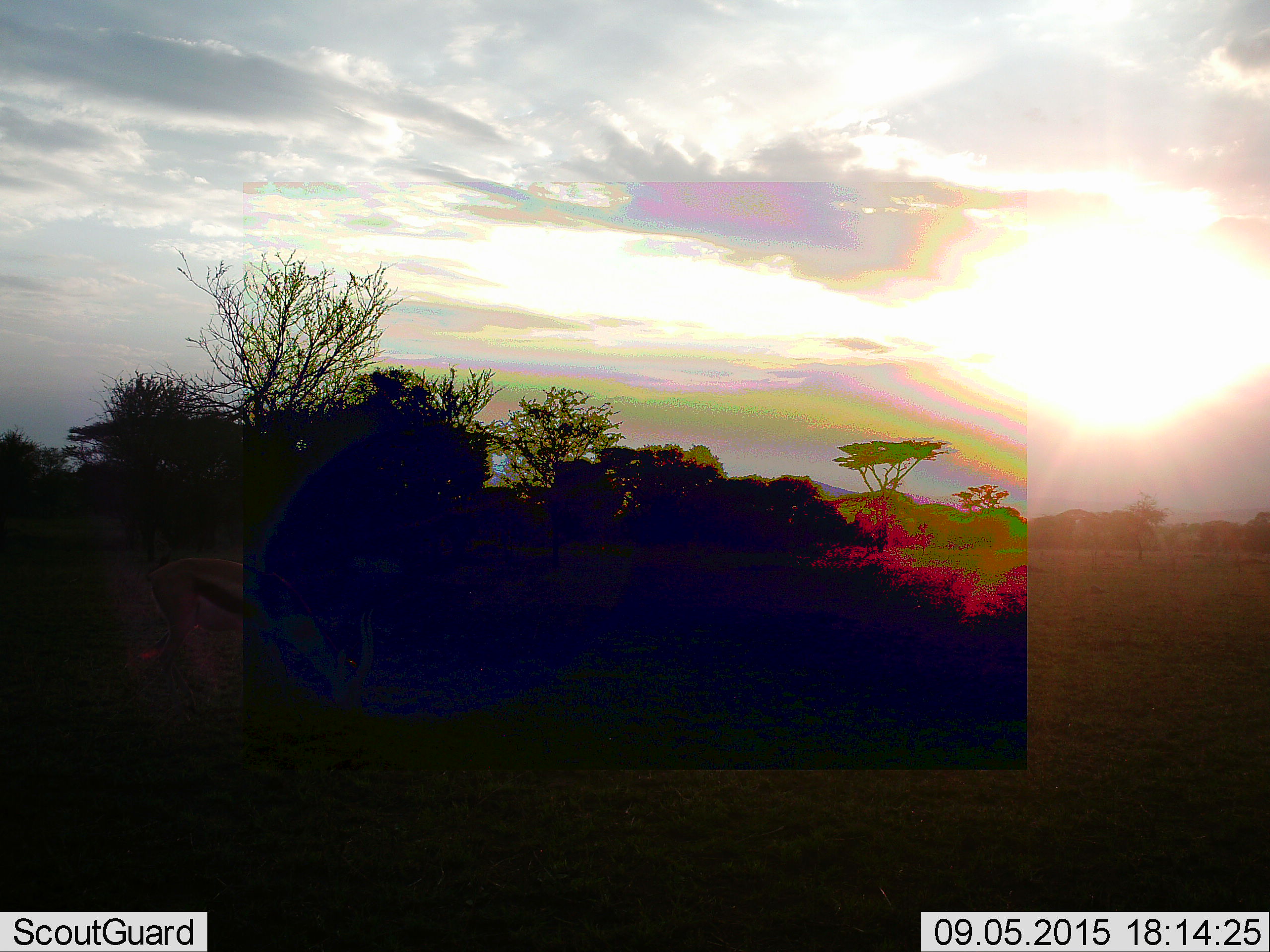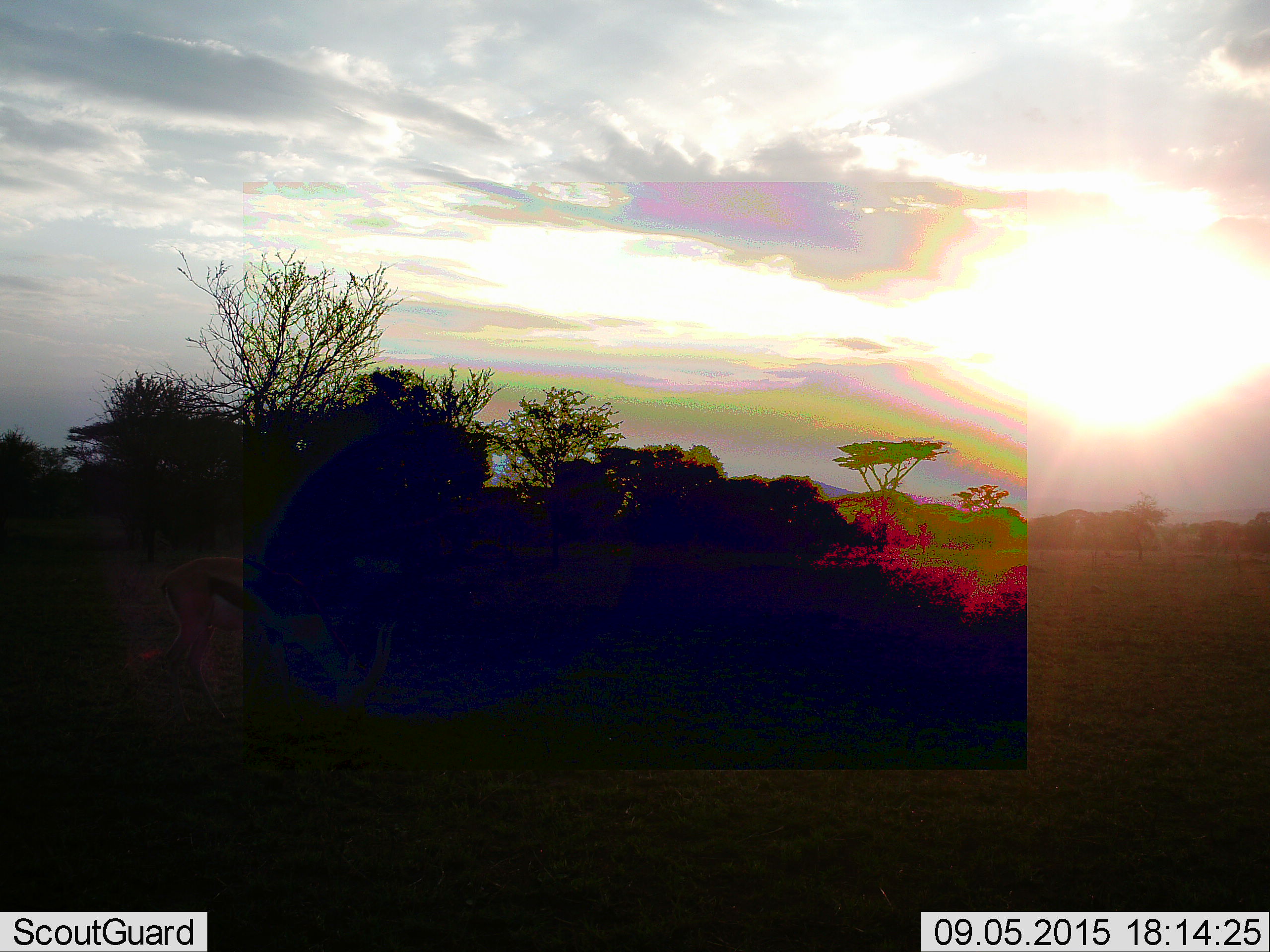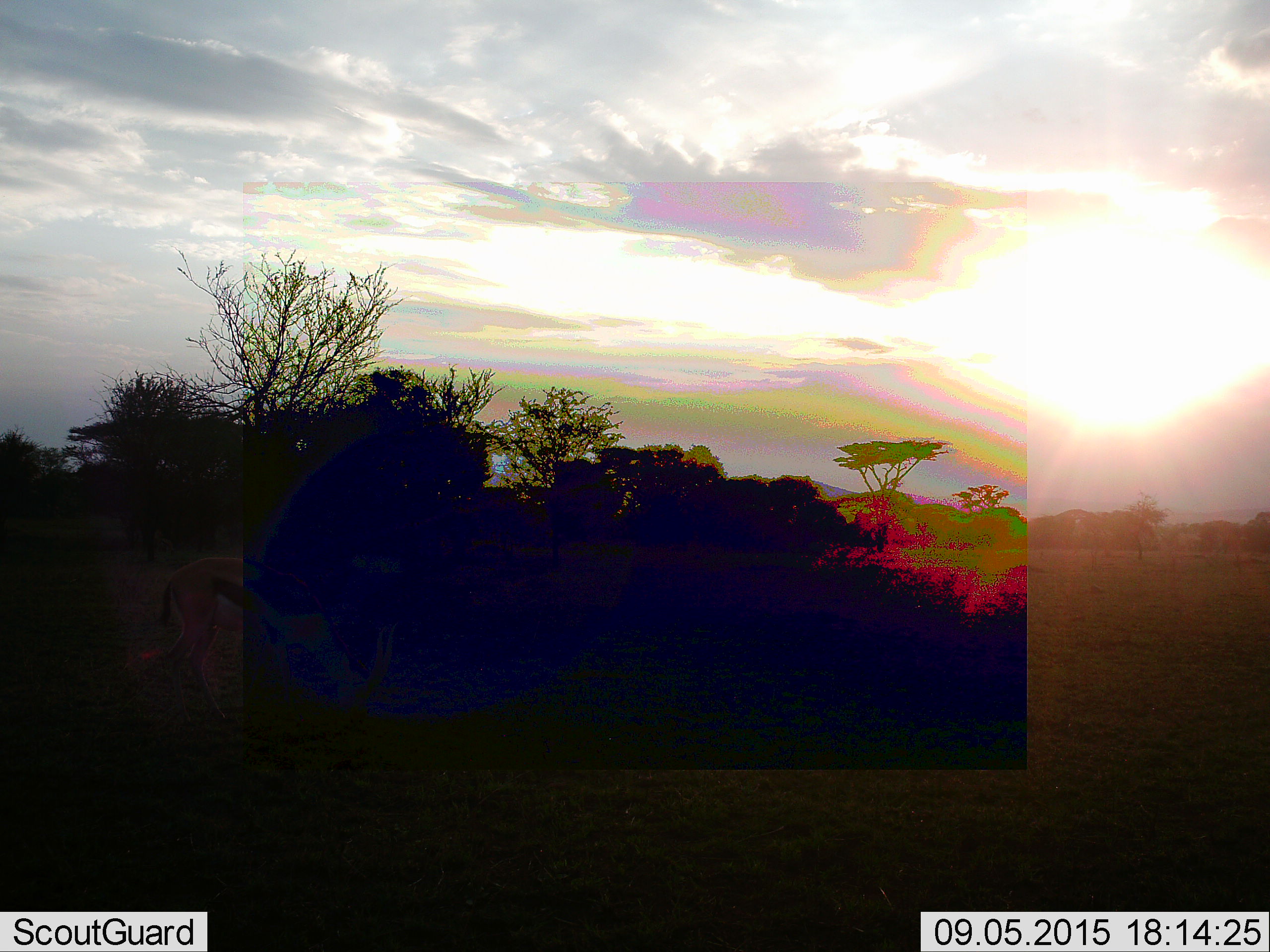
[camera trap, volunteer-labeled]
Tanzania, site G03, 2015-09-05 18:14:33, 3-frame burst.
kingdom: Animalia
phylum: Chordata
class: Mammalia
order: Artiodactyla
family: Bovidae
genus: Eudorcas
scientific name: Eudorcas thomsonii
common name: thomson's gazelle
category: gazellethomsons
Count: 1.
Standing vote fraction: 18%.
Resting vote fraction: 0%.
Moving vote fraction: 9%.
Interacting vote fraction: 0%.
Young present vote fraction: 0%.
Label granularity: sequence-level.